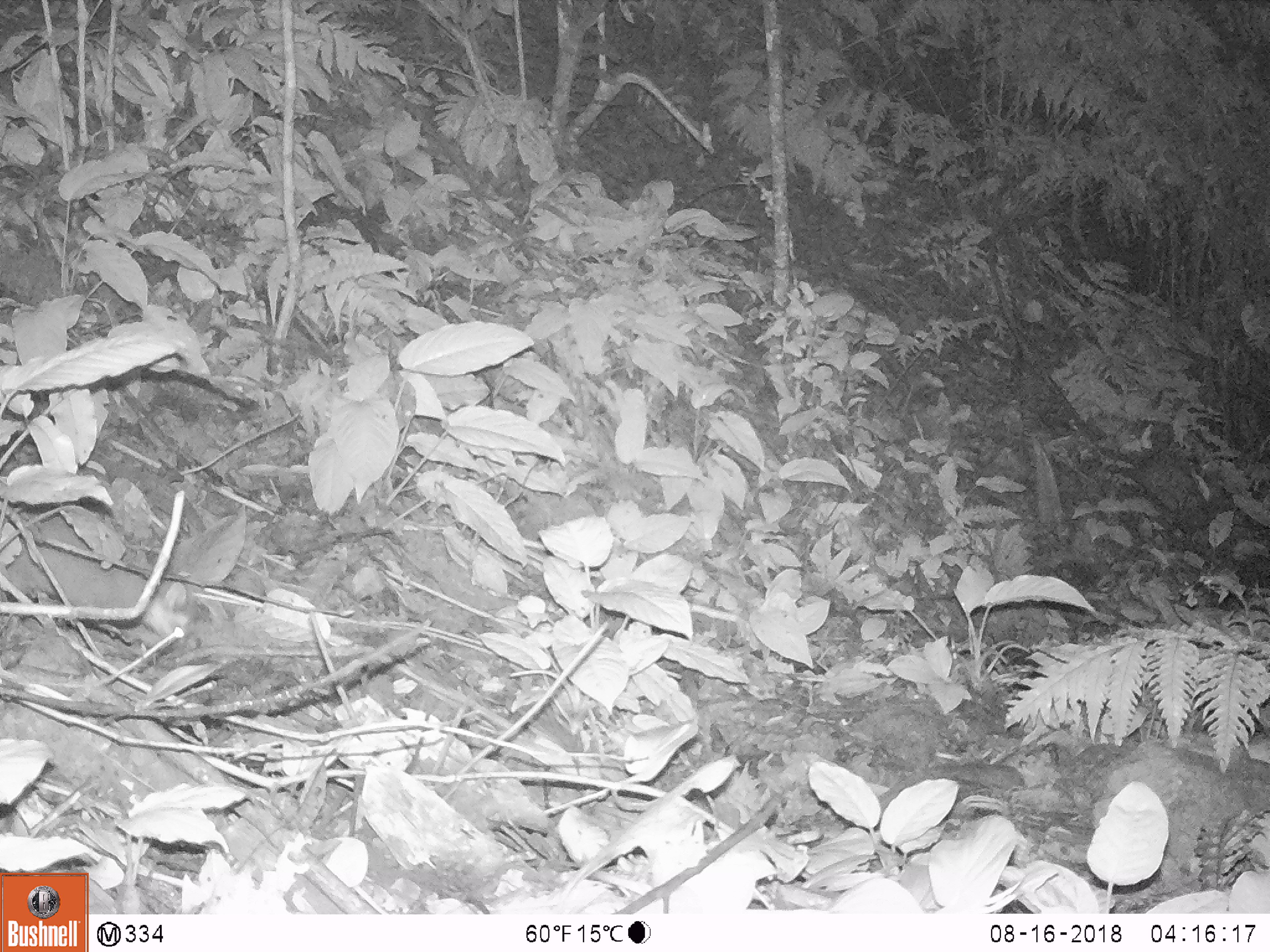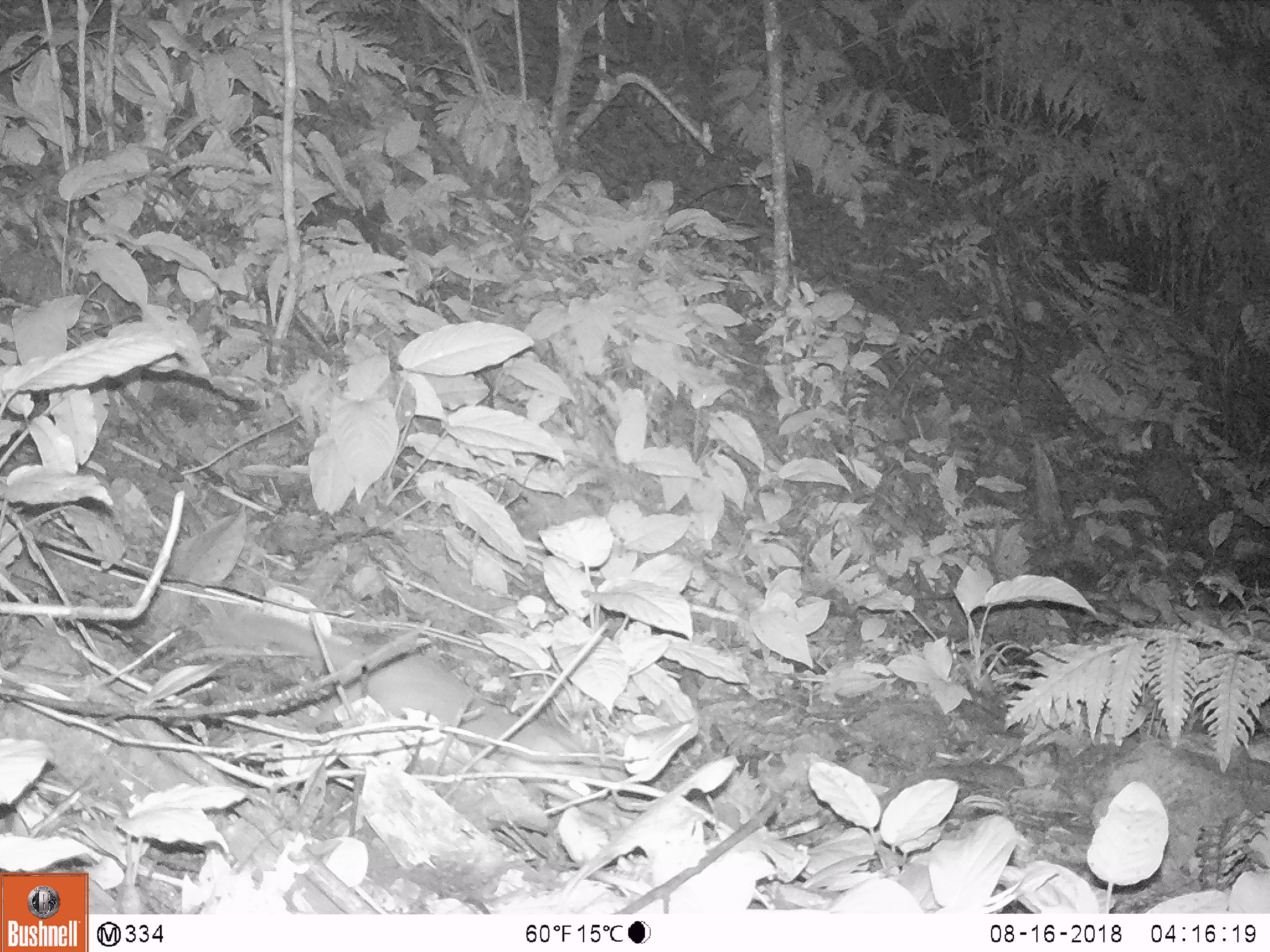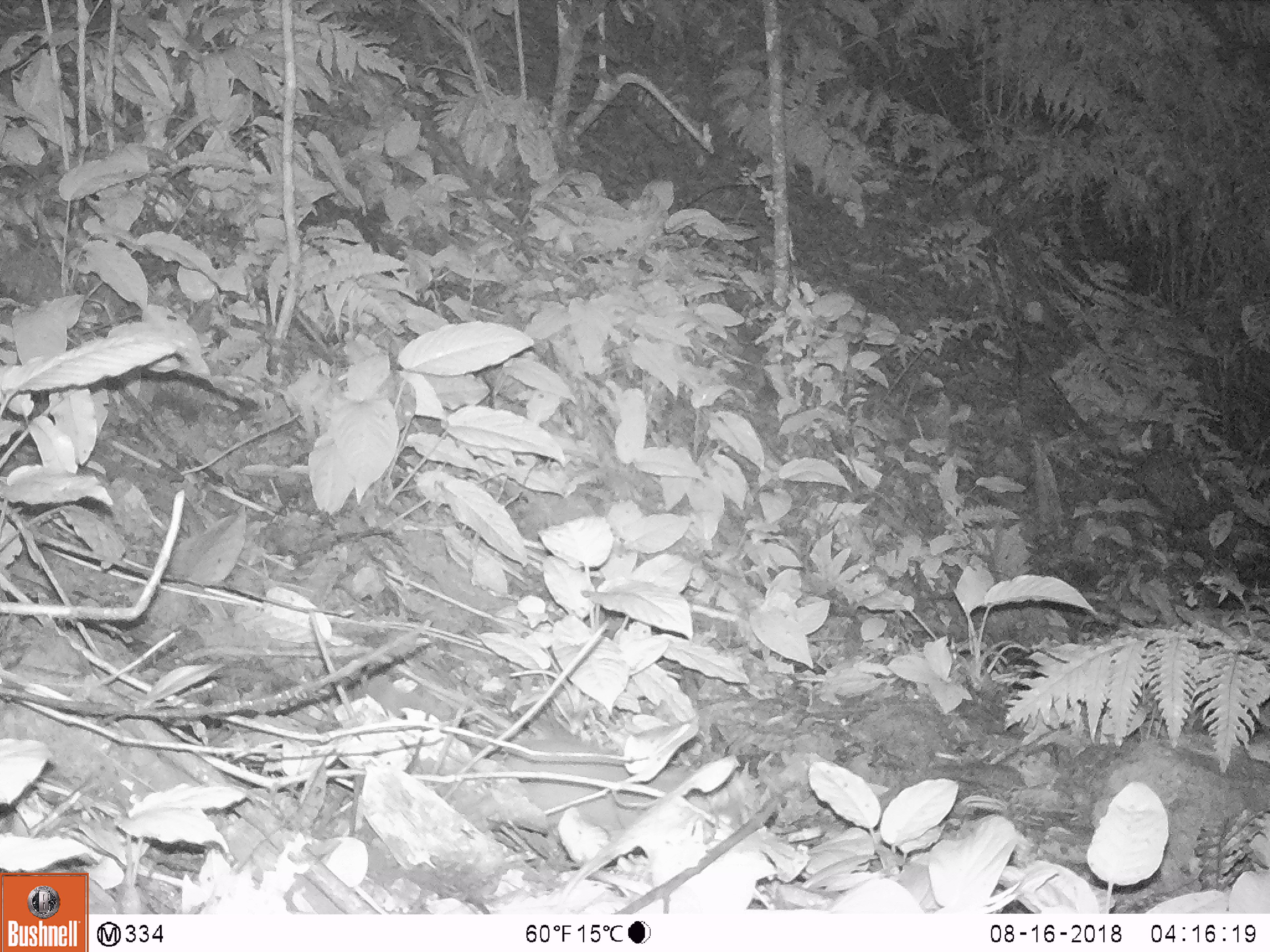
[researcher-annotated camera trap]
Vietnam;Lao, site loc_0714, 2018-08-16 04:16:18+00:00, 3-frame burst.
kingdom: Animalia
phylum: Chordata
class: Mammalia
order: Carnivora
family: Mustelidae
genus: Melogale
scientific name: Melogale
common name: ferret badger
Ferret badger (Melogale). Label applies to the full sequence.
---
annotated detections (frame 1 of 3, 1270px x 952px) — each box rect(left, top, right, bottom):
ferret badger: rect(0, 546, 193, 645)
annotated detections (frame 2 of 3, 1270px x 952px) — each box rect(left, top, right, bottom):
ferret badger: rect(204, 600, 578, 762)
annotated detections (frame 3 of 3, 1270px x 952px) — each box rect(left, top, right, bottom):
ferret badger: rect(394, 662, 743, 848)